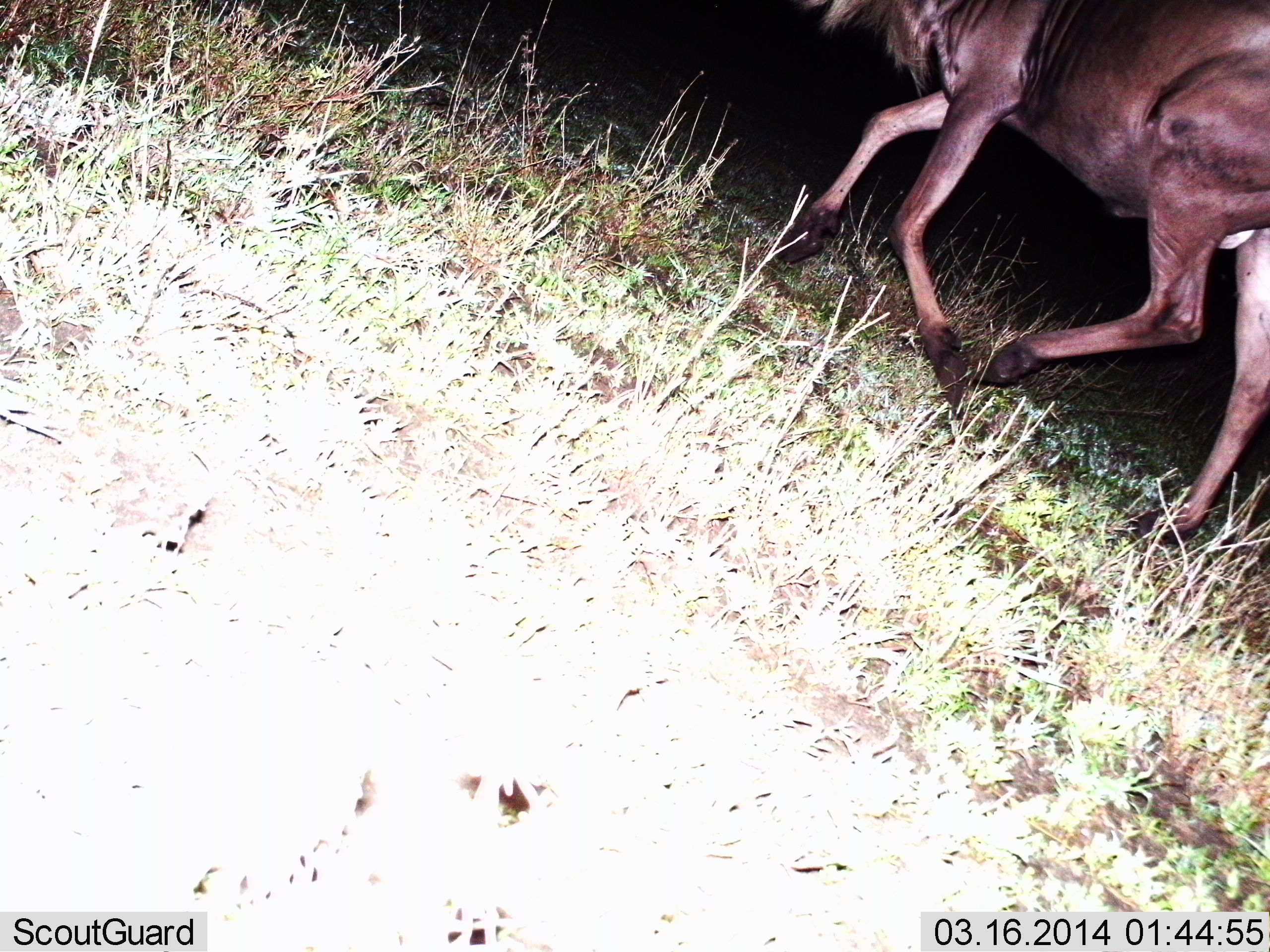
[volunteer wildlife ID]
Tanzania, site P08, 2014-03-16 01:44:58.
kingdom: Animalia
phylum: Chordata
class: Mammalia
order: Artiodactyla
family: Bovidae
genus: Connochaetes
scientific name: Connochaetes taurinus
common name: blue wildebeest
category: wildebeest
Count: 1.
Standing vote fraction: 7%.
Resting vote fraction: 0%.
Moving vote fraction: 89%.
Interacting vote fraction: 4%.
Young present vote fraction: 0%.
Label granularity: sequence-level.